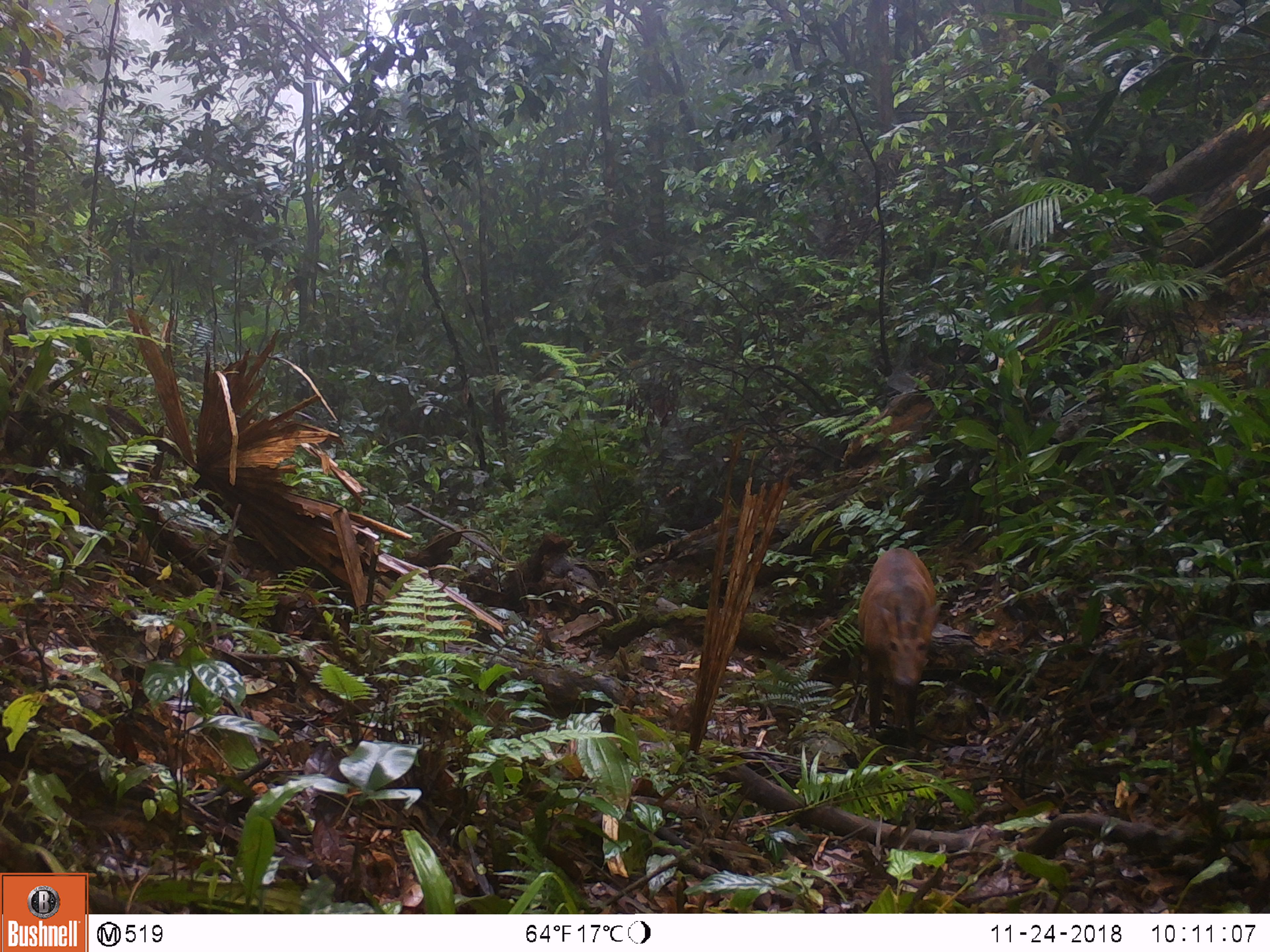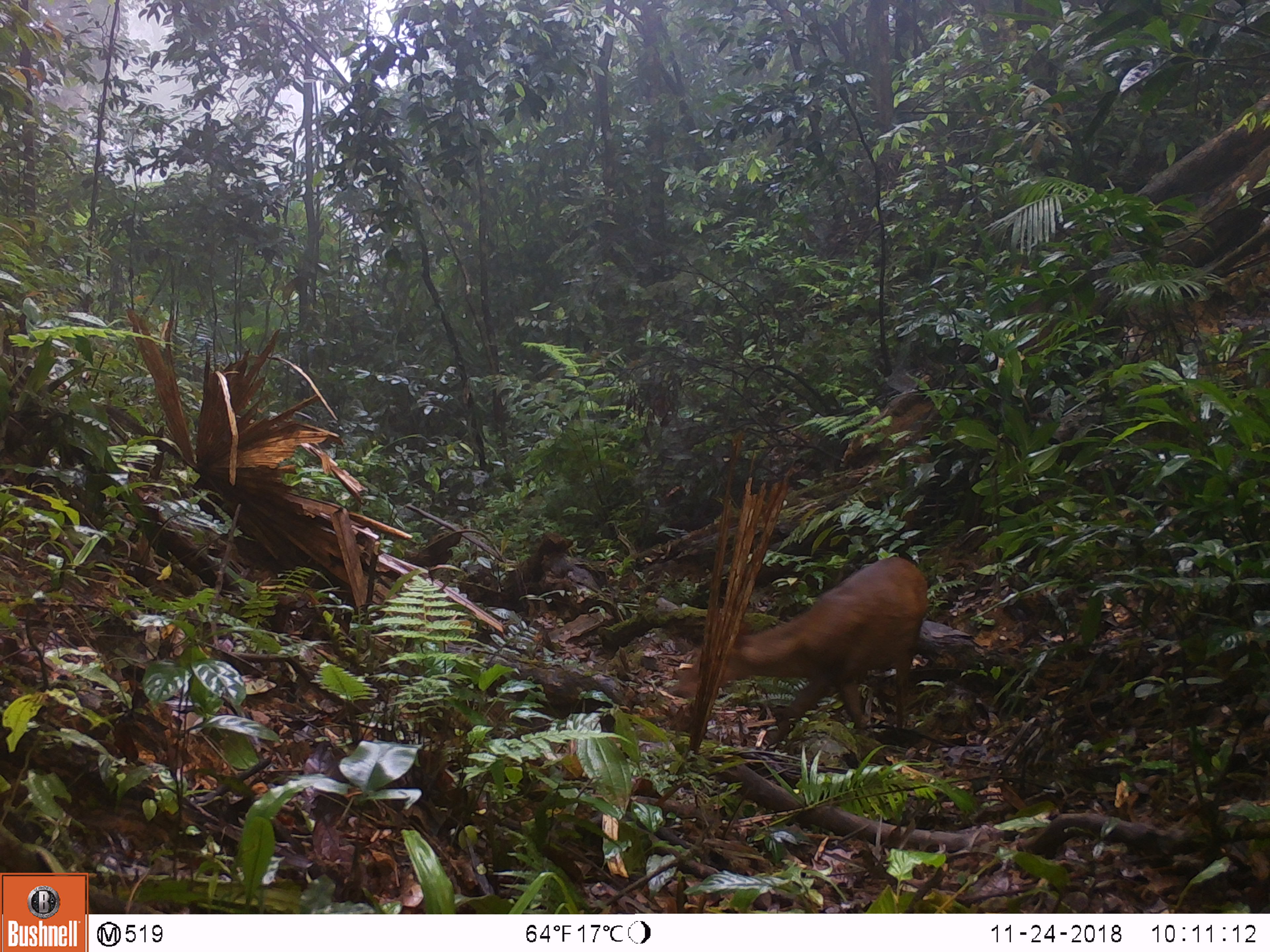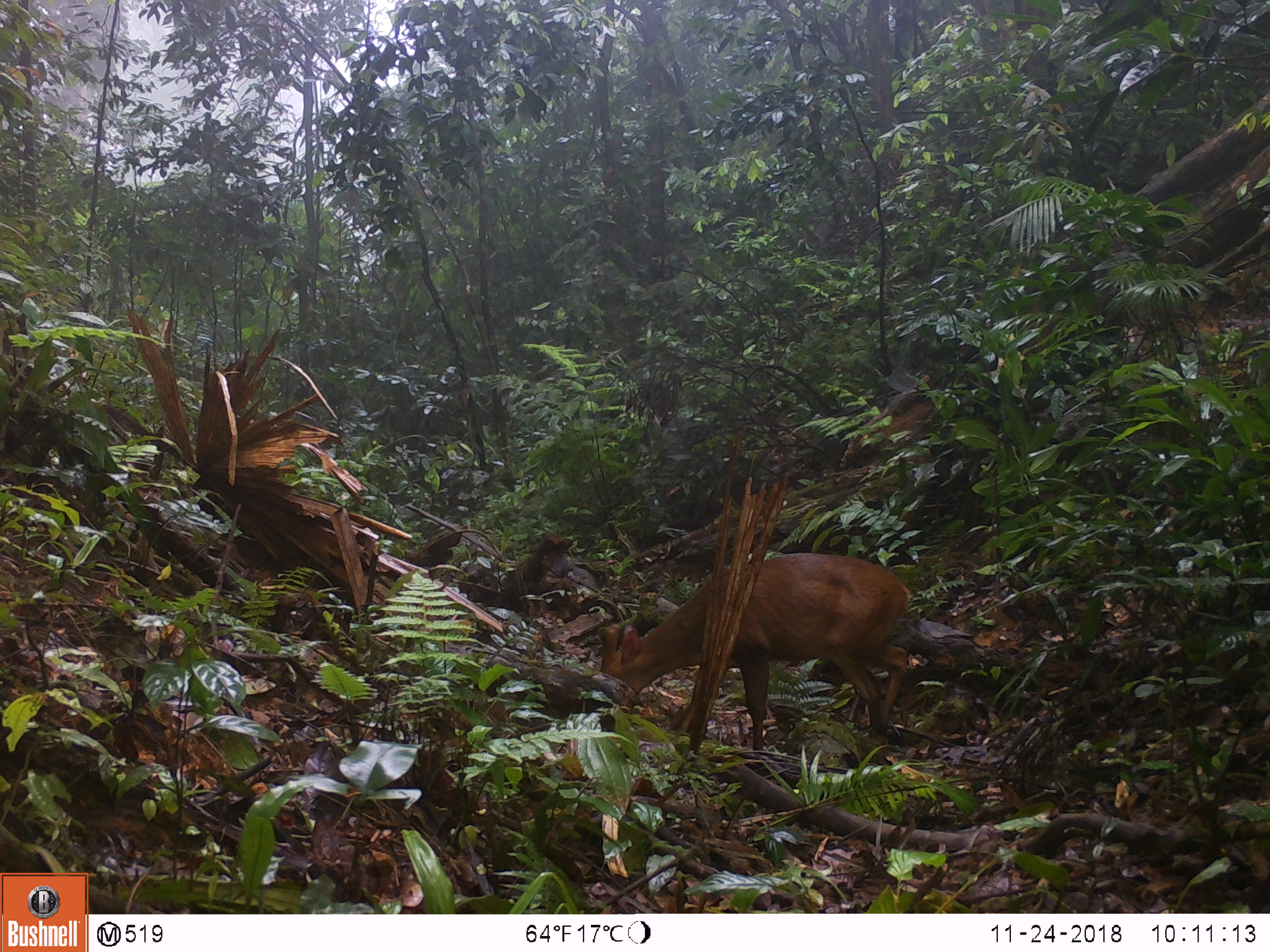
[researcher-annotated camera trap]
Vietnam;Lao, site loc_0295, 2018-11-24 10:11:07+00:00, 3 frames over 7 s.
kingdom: Animalia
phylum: Chordata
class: Mammalia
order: Artiodactyla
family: Cervidae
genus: Muntiacus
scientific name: Muntiacus vuquangensis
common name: large-antlered muntjac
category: large antlered muntjac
Large antlered muntjac (large-antlered muntjac) (Muntiacus vuquangensis). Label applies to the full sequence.